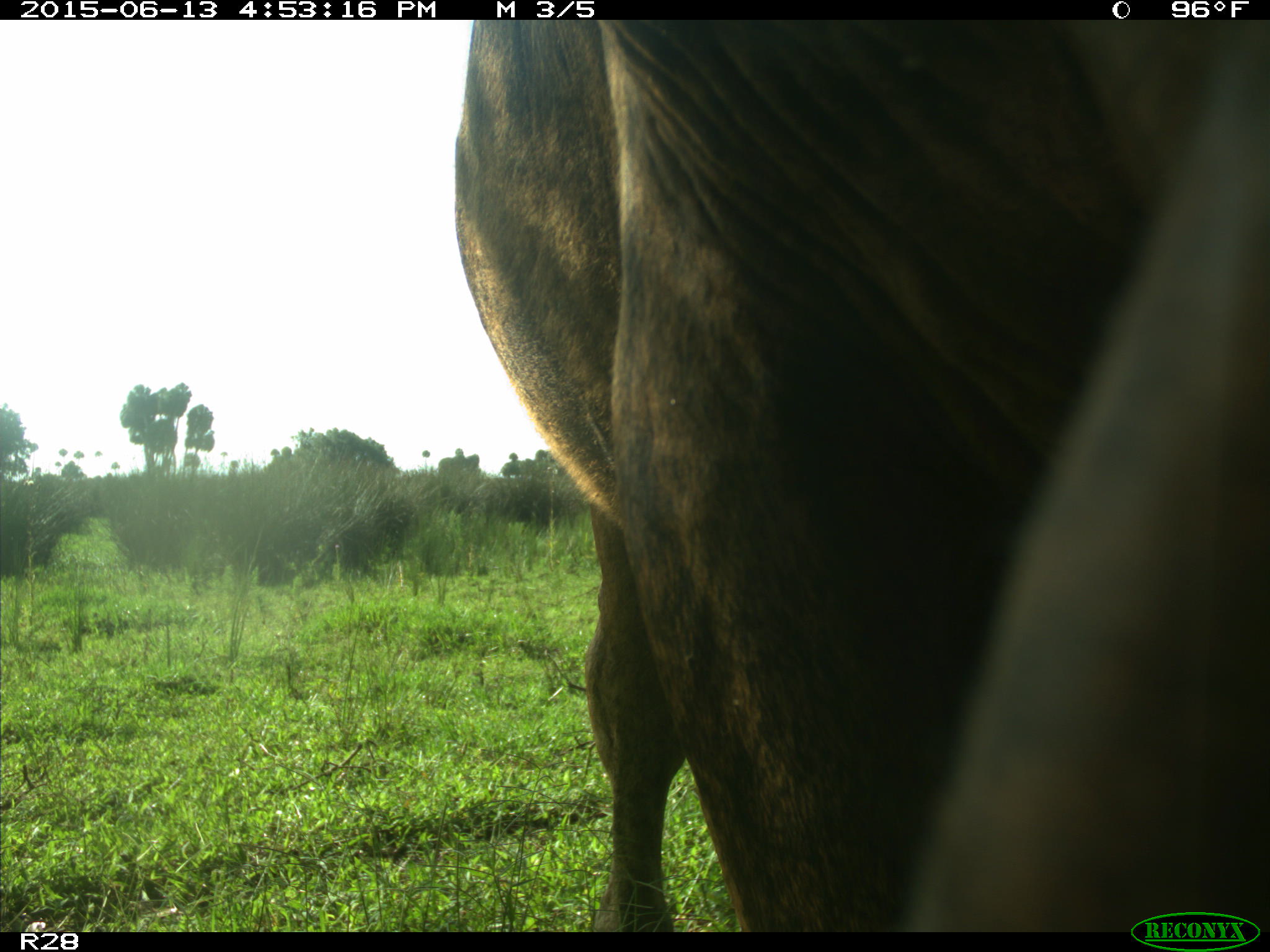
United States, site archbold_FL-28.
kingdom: Animalia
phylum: Chordata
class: Mammalia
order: Artiodactyla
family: Bovidae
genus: Bos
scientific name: Bos taurus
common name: domestic cow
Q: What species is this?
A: Bos taurus (domestic cow).